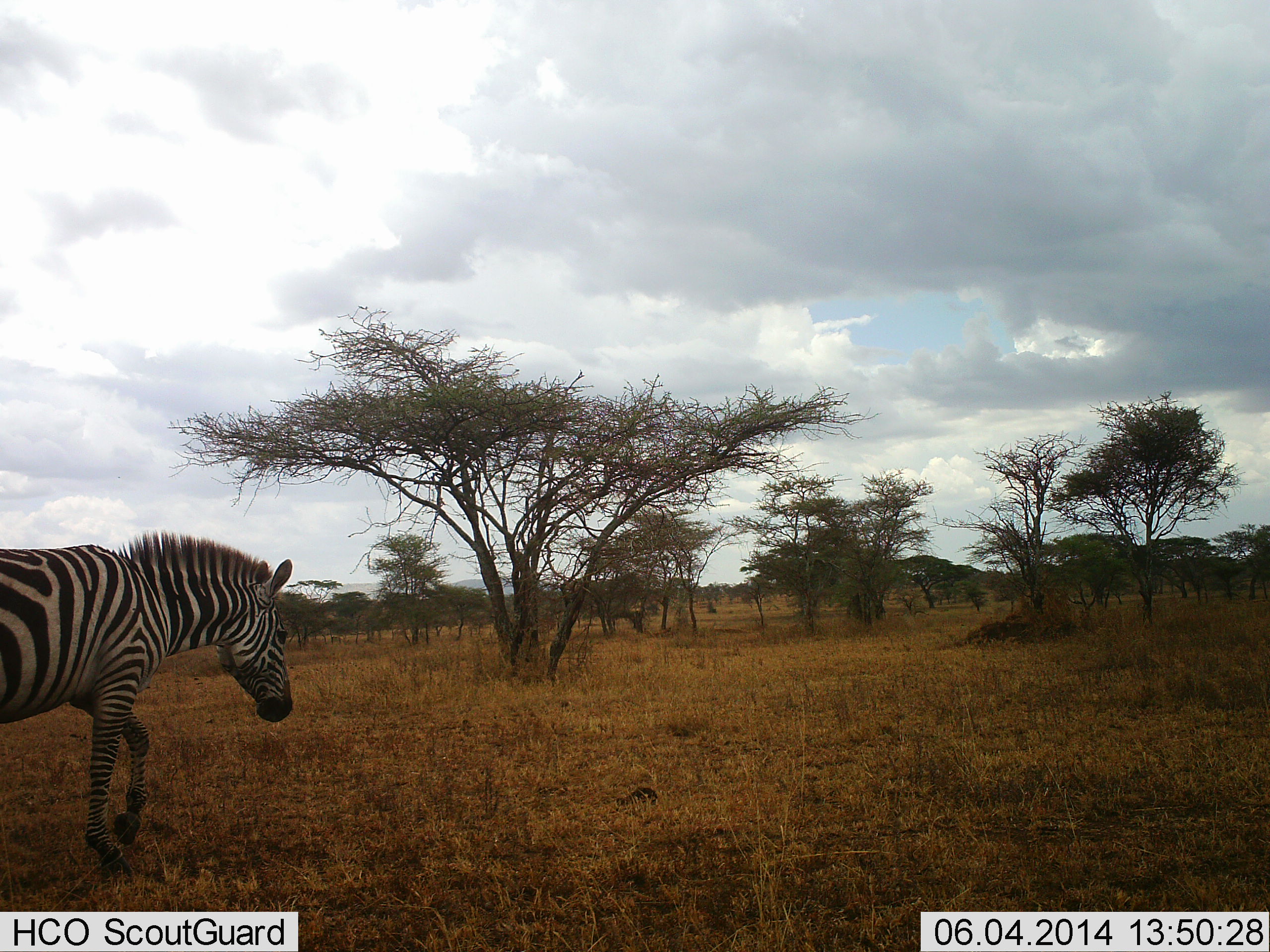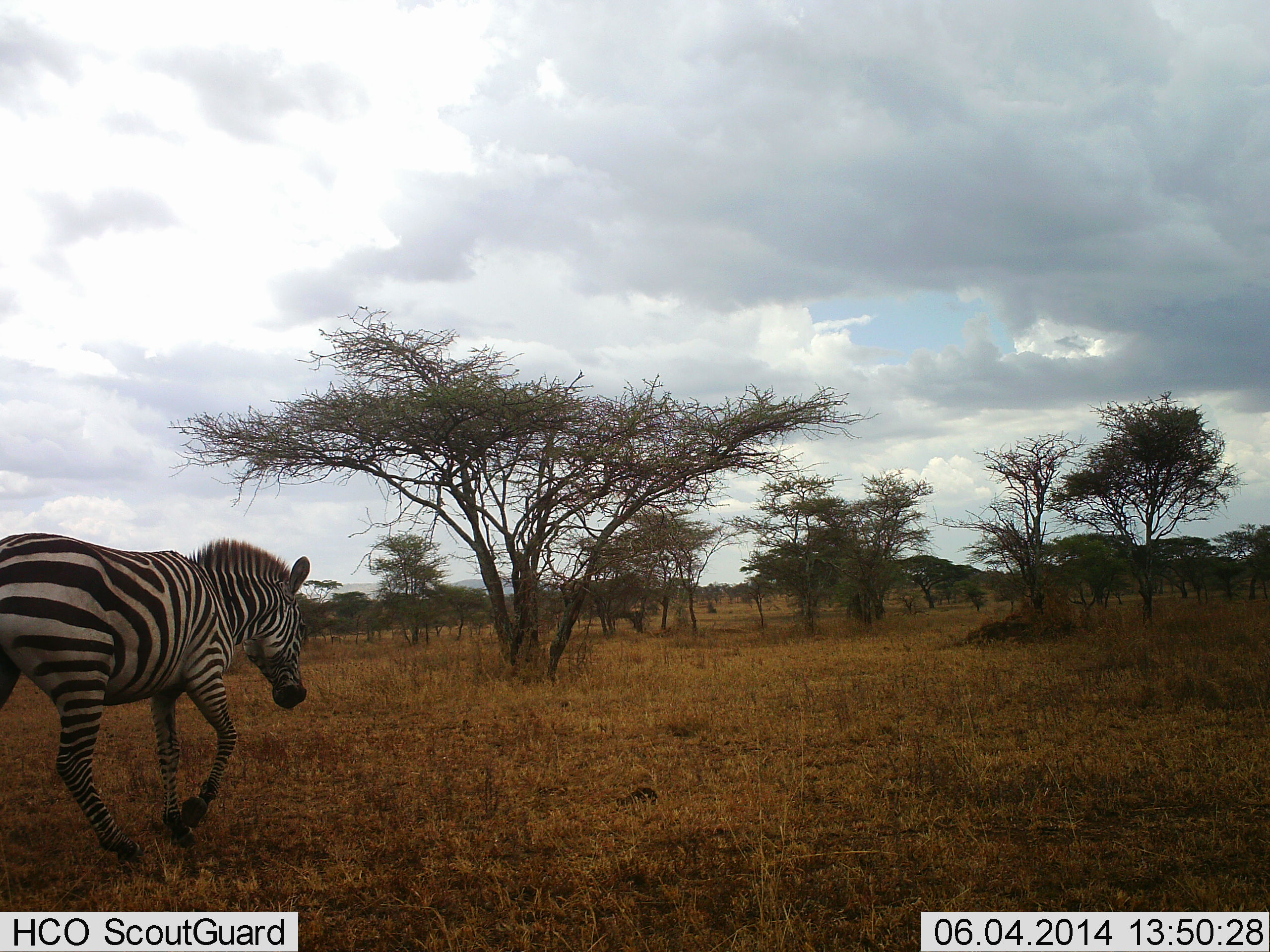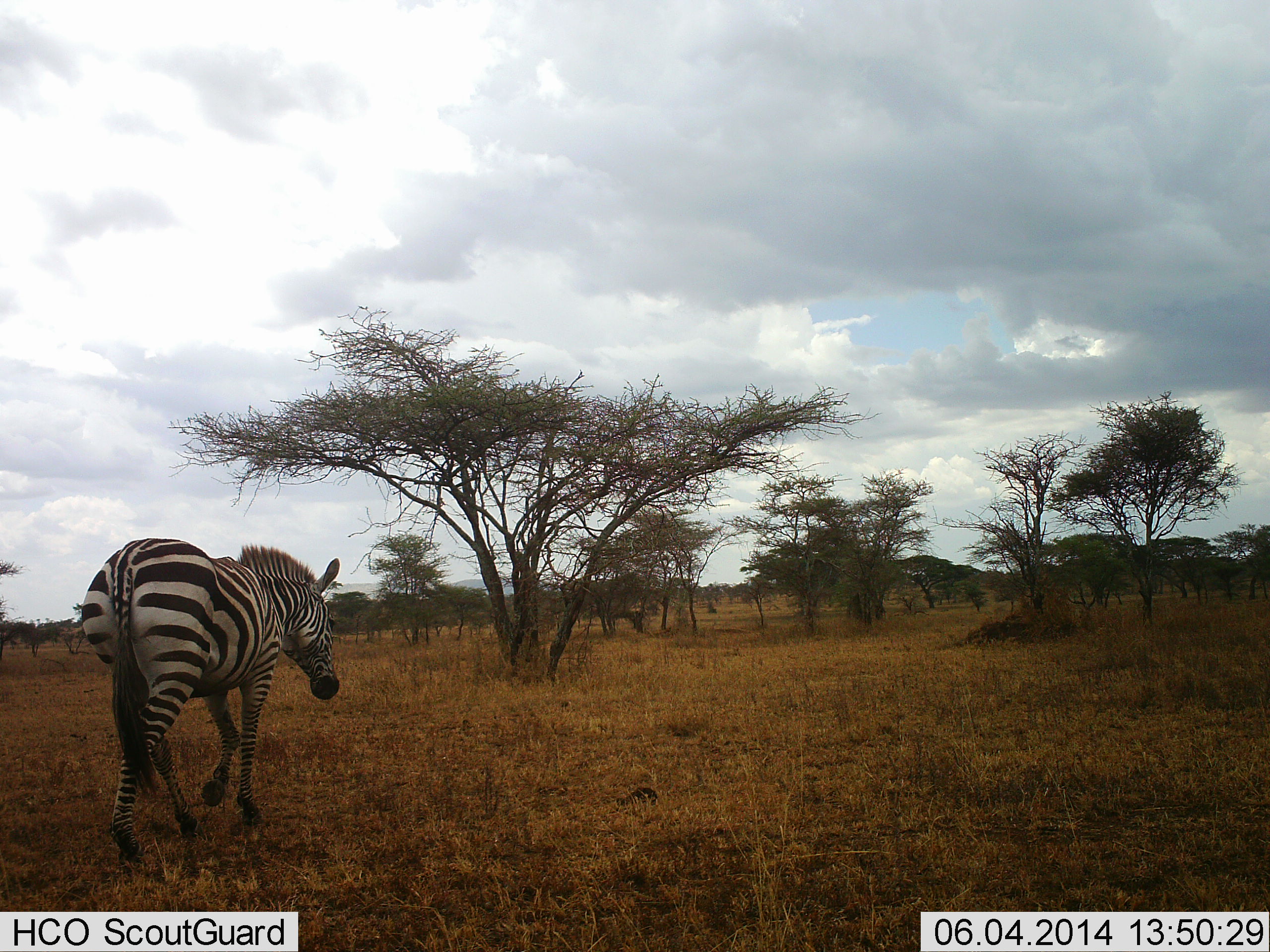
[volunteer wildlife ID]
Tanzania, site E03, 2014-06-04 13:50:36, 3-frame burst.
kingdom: Animalia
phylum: Chordata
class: Mammalia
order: Perissodactyla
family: Equidae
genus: Equus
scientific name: Equus quagga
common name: plains zebra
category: zebra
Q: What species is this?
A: Zebra (plains zebra) (Equus quagga).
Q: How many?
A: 1.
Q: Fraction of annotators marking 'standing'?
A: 10%.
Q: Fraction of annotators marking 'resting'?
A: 0%.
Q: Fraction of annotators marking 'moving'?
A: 90%.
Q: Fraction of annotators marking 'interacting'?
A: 0%.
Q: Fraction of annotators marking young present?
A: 0%.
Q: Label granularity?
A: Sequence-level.